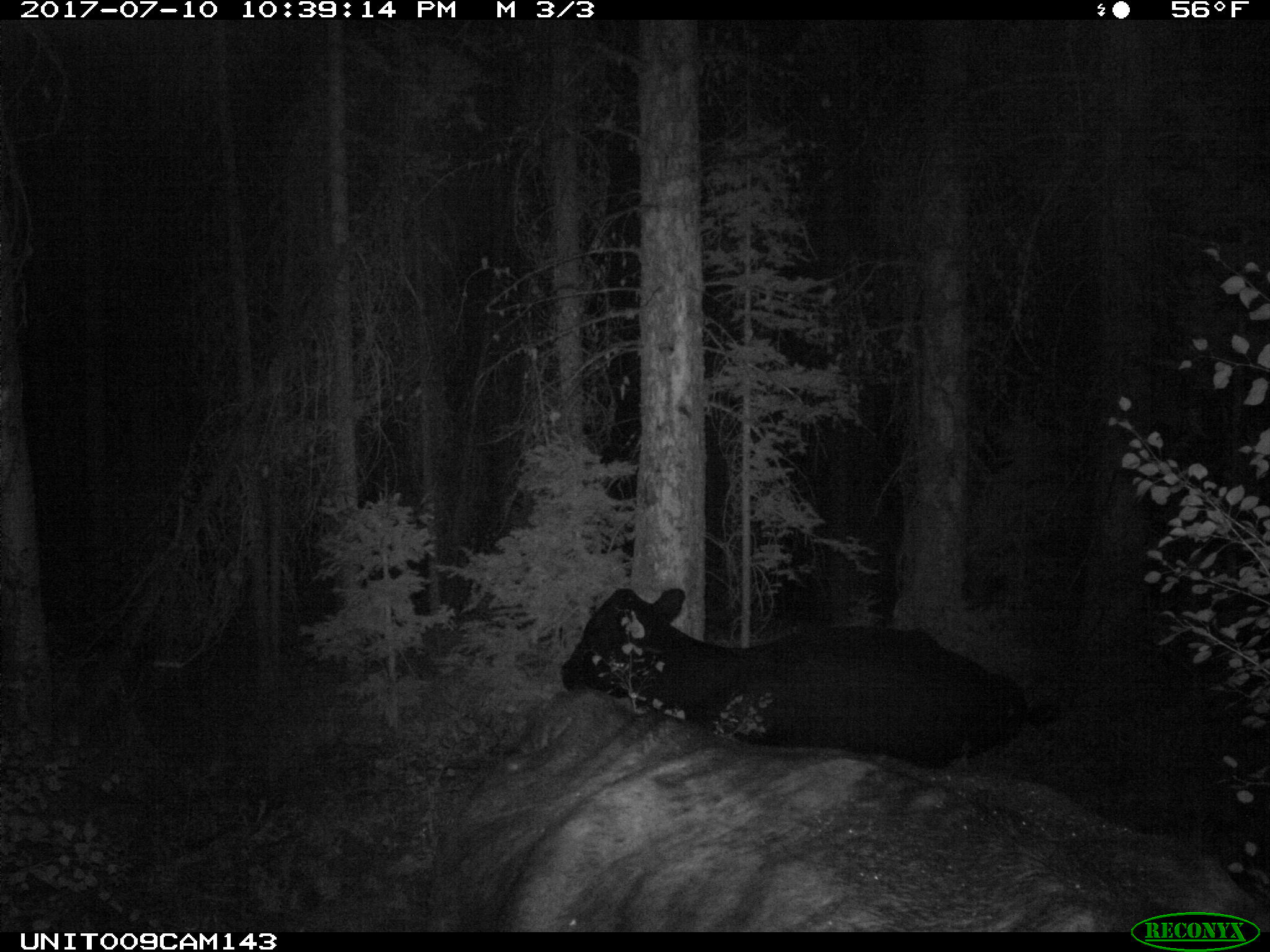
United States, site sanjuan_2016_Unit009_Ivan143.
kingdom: Animalia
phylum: Chordata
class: Mammalia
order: Artiodactyla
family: Bovidae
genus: Bos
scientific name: Bos taurus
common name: domestic cow